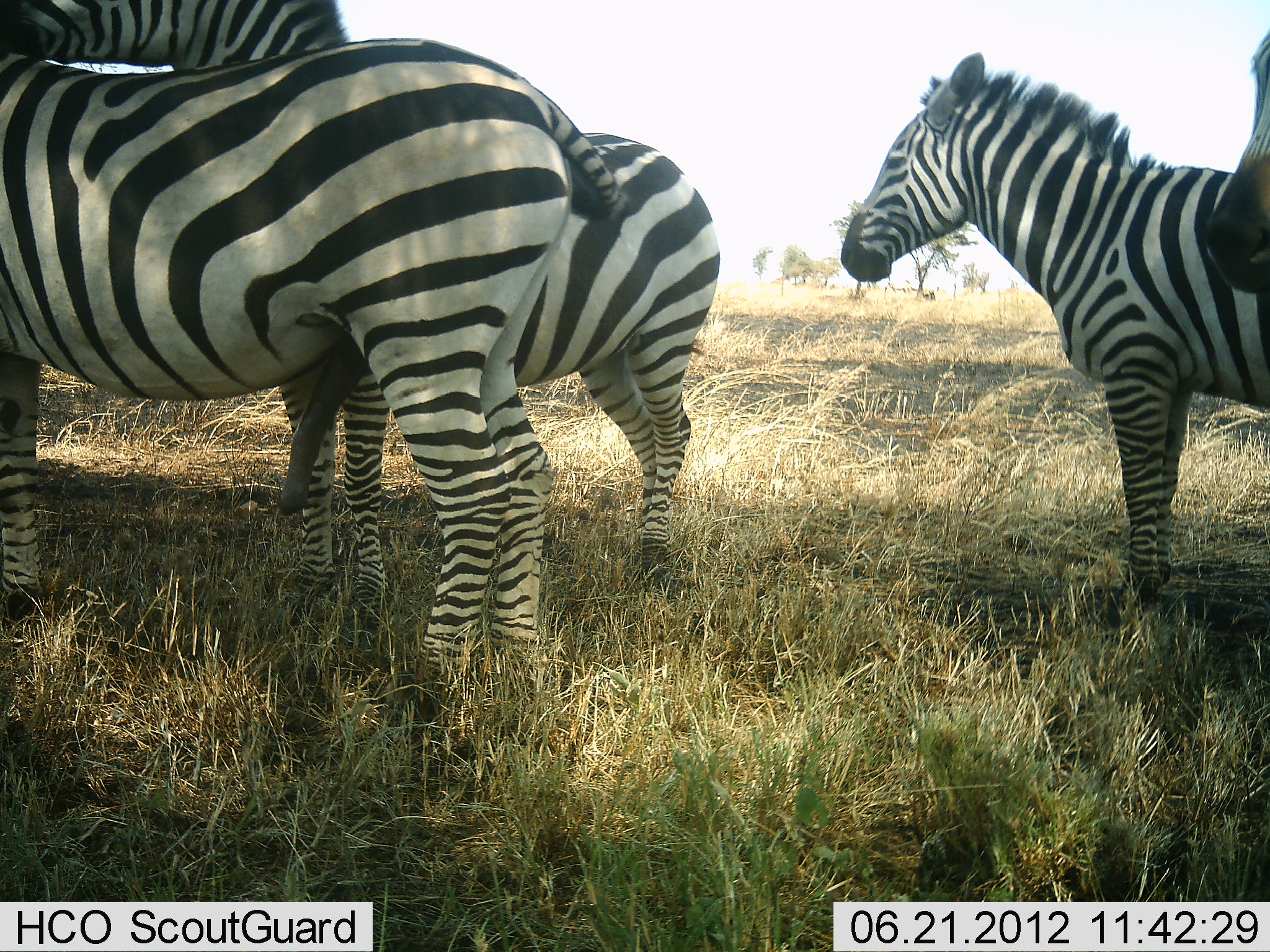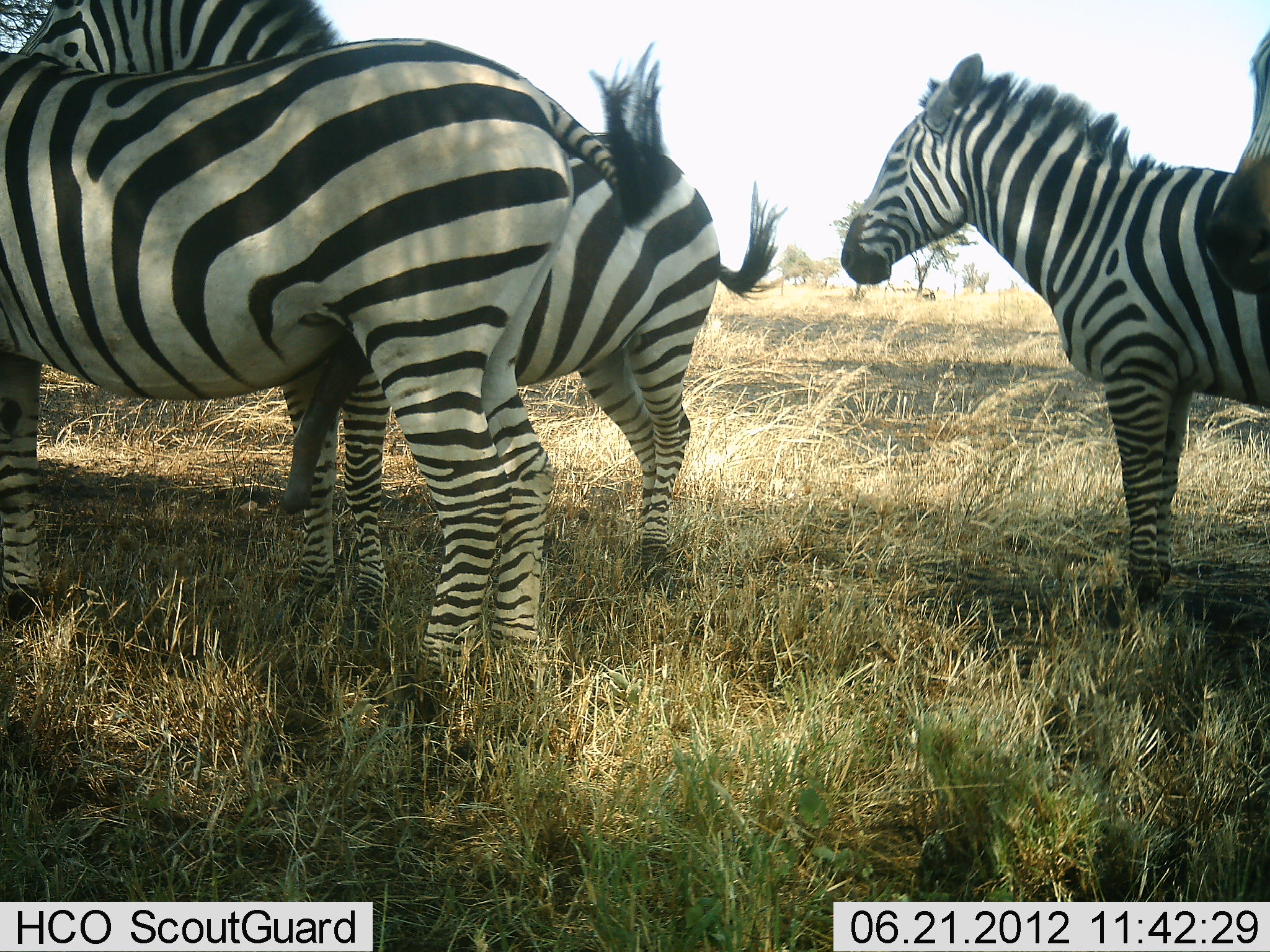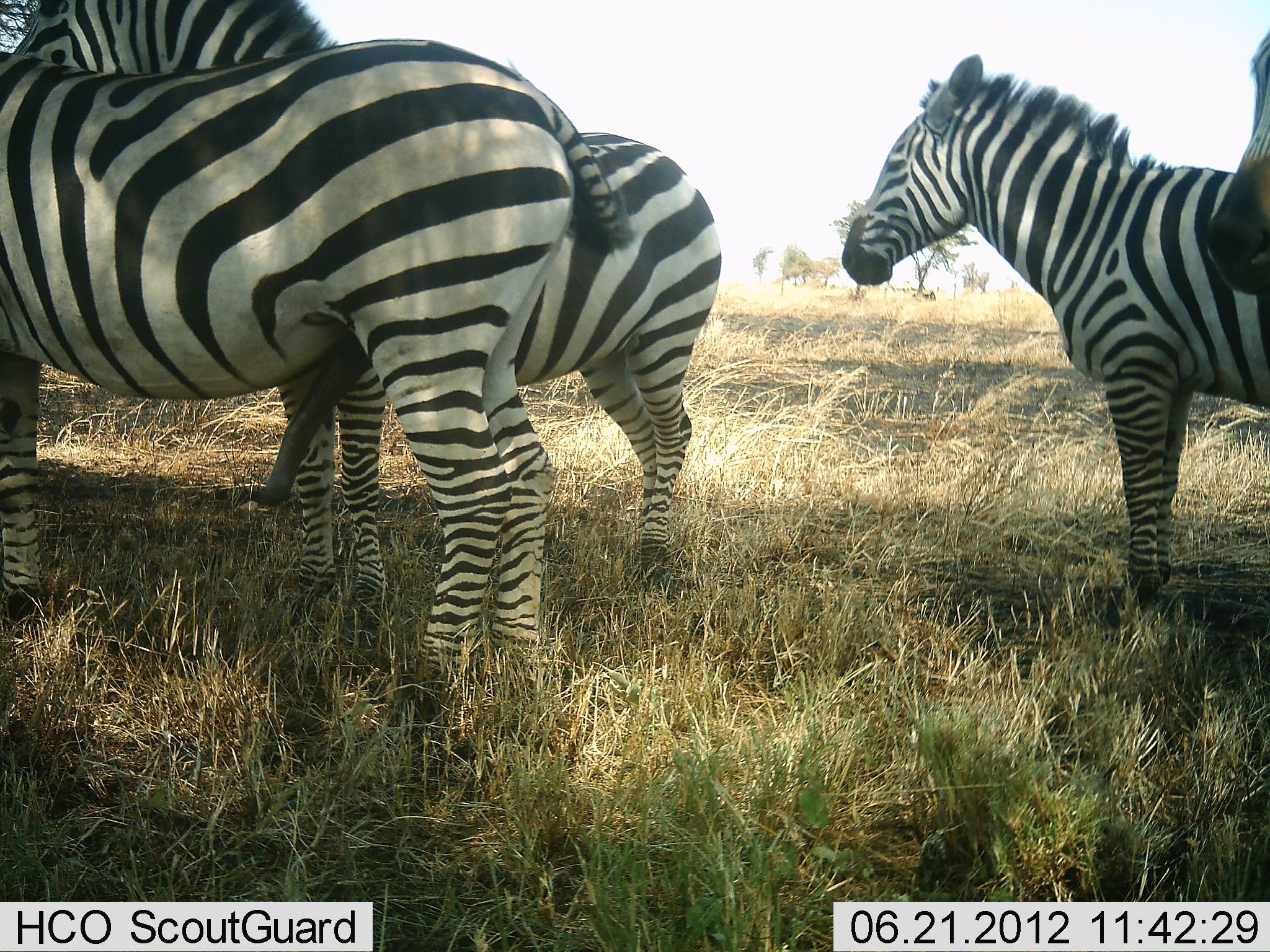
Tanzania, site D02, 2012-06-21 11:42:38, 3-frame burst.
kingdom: Animalia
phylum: Chordata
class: Mammalia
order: Perissodactyla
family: Equidae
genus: Equus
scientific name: Equus quagga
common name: plains zebra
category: zebra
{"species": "zebra (plains zebra) (Equus quagga)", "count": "4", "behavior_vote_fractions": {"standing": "100%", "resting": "10%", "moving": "0%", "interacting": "30%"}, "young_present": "0%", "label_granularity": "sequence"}